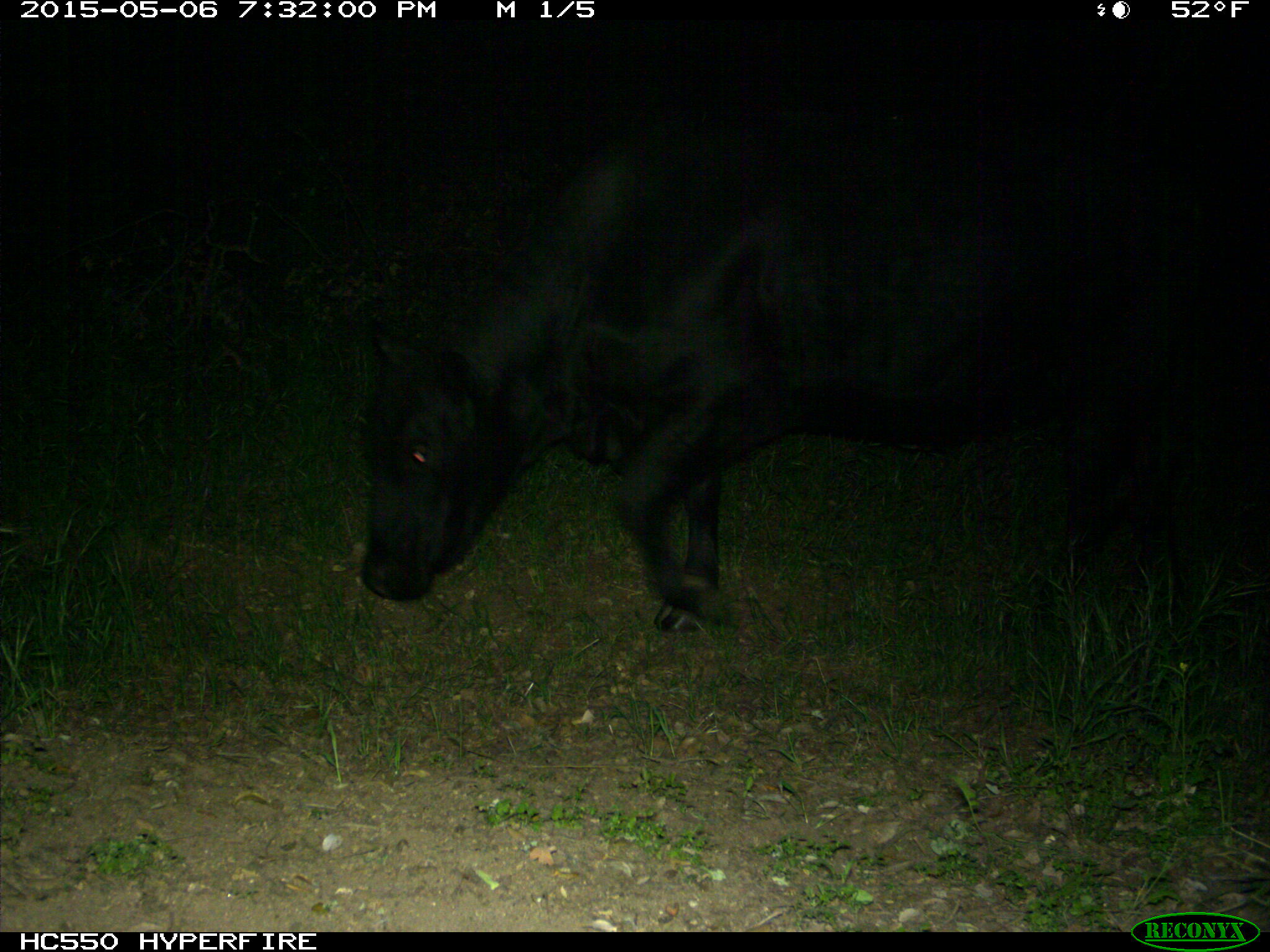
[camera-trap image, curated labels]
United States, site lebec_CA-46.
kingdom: Animalia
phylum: Chordata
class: Mammalia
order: Artiodactyla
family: Bovidae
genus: Bos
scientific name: Bos taurus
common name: domestic cow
Bos taurus (domestic cow).